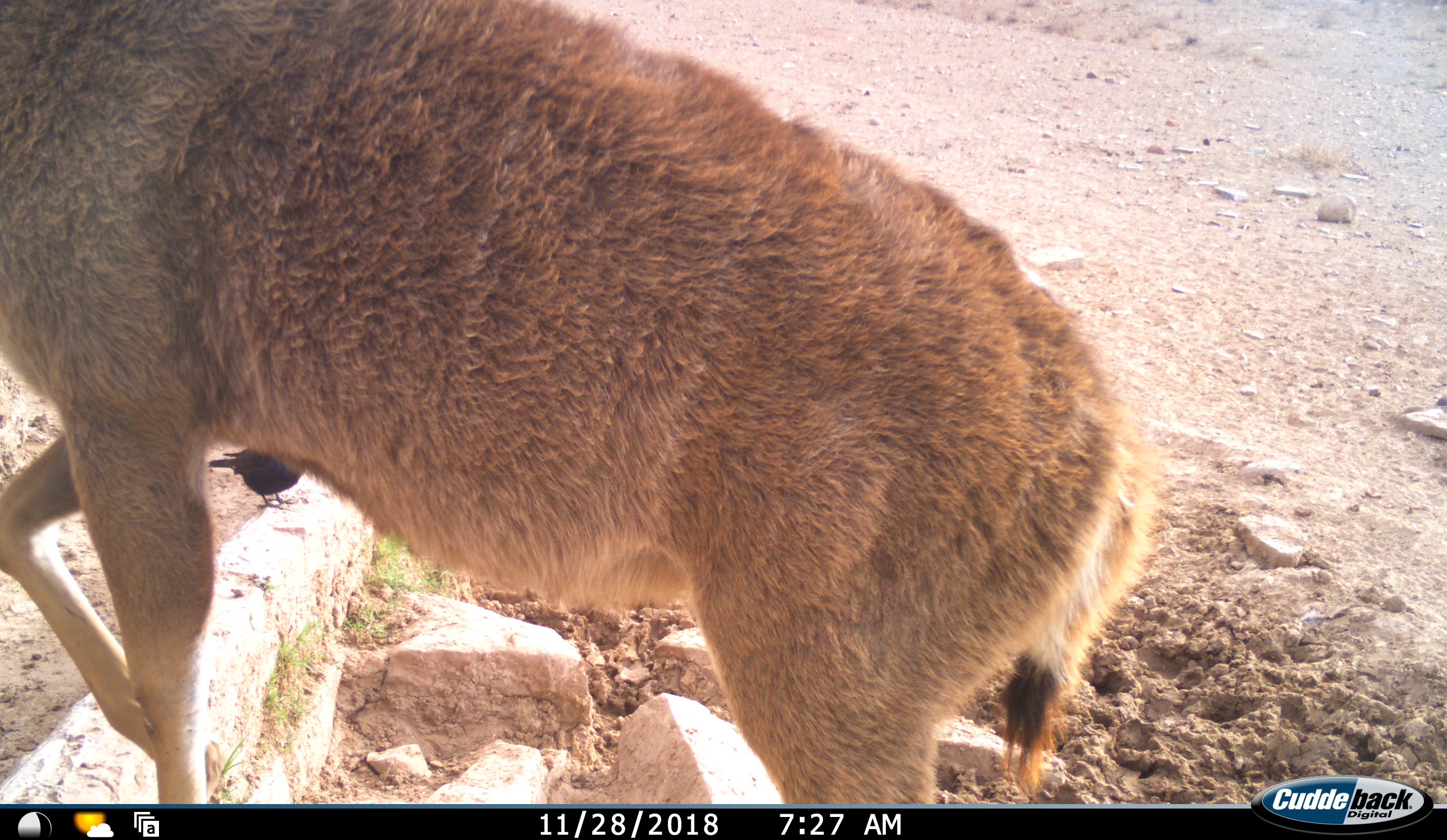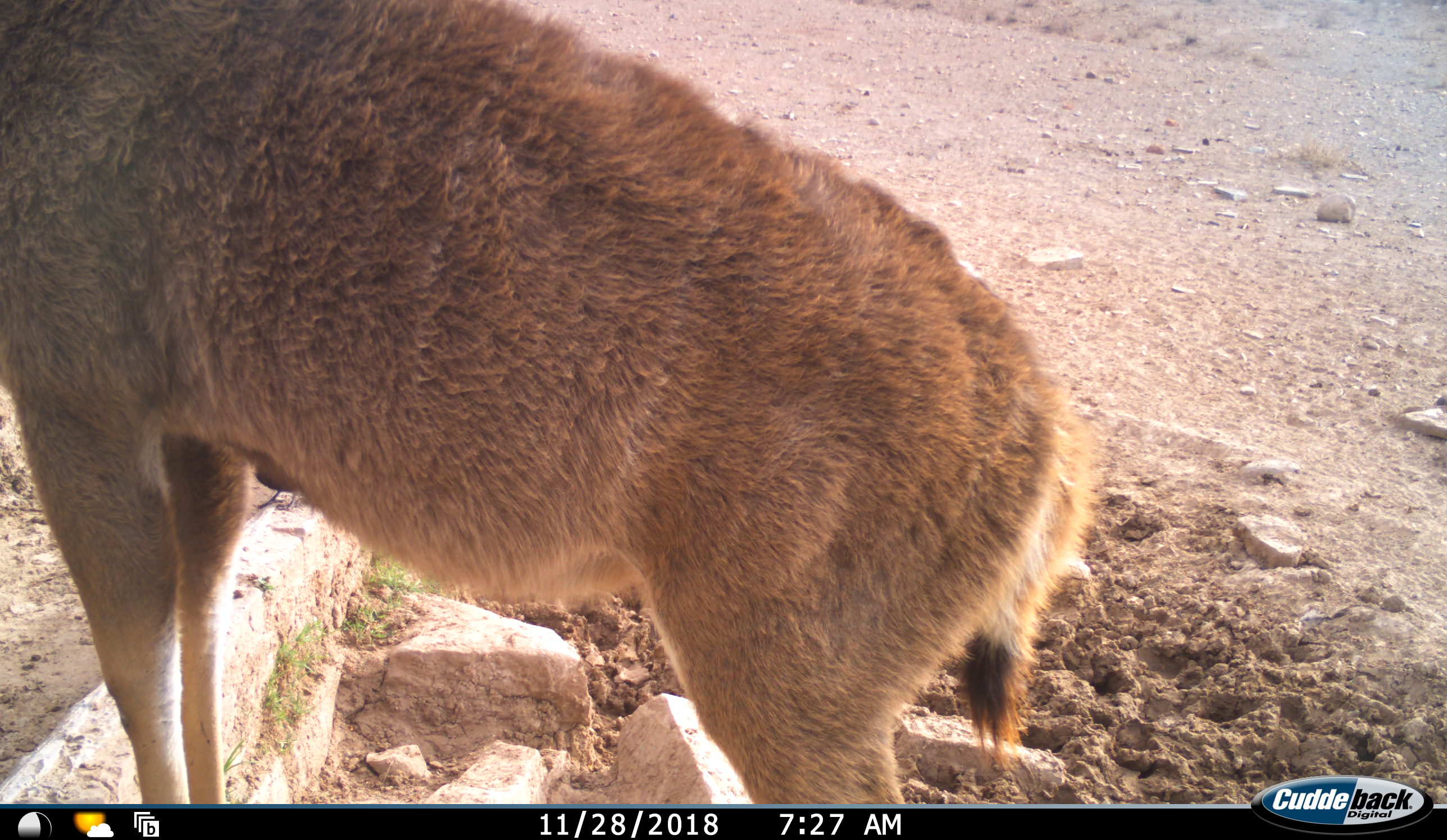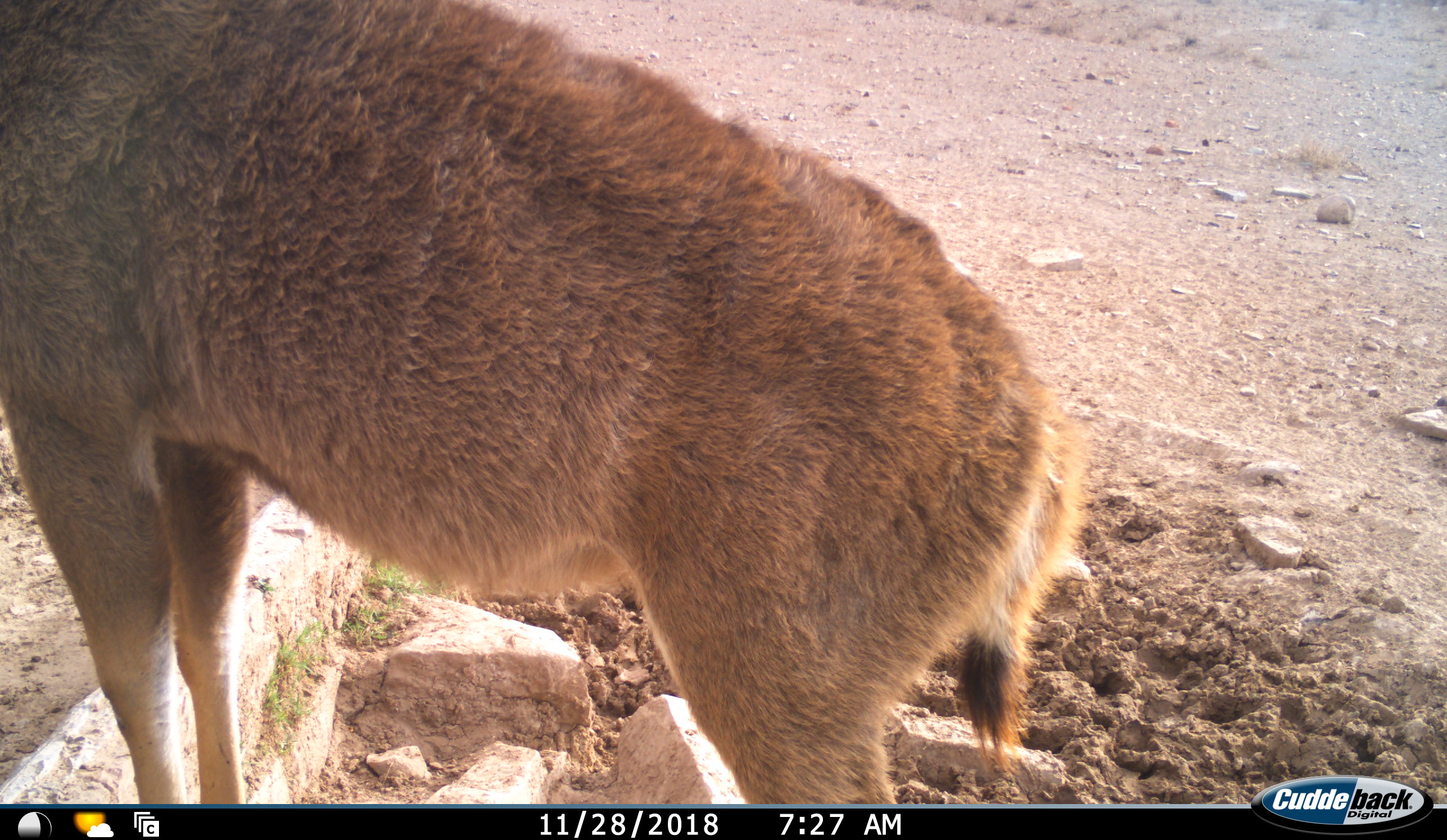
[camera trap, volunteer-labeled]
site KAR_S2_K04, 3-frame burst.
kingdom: Animalia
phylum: Chordata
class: Aves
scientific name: Aves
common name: bird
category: birdother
Birdother (bird) (Aves), count 1. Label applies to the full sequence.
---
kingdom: Animalia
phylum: Chordata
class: Mammalia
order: Artiodactyla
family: Bovidae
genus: Tragelaphus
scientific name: Tragelaphus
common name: kudu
Kudu (Tragelaphus), count 1. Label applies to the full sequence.